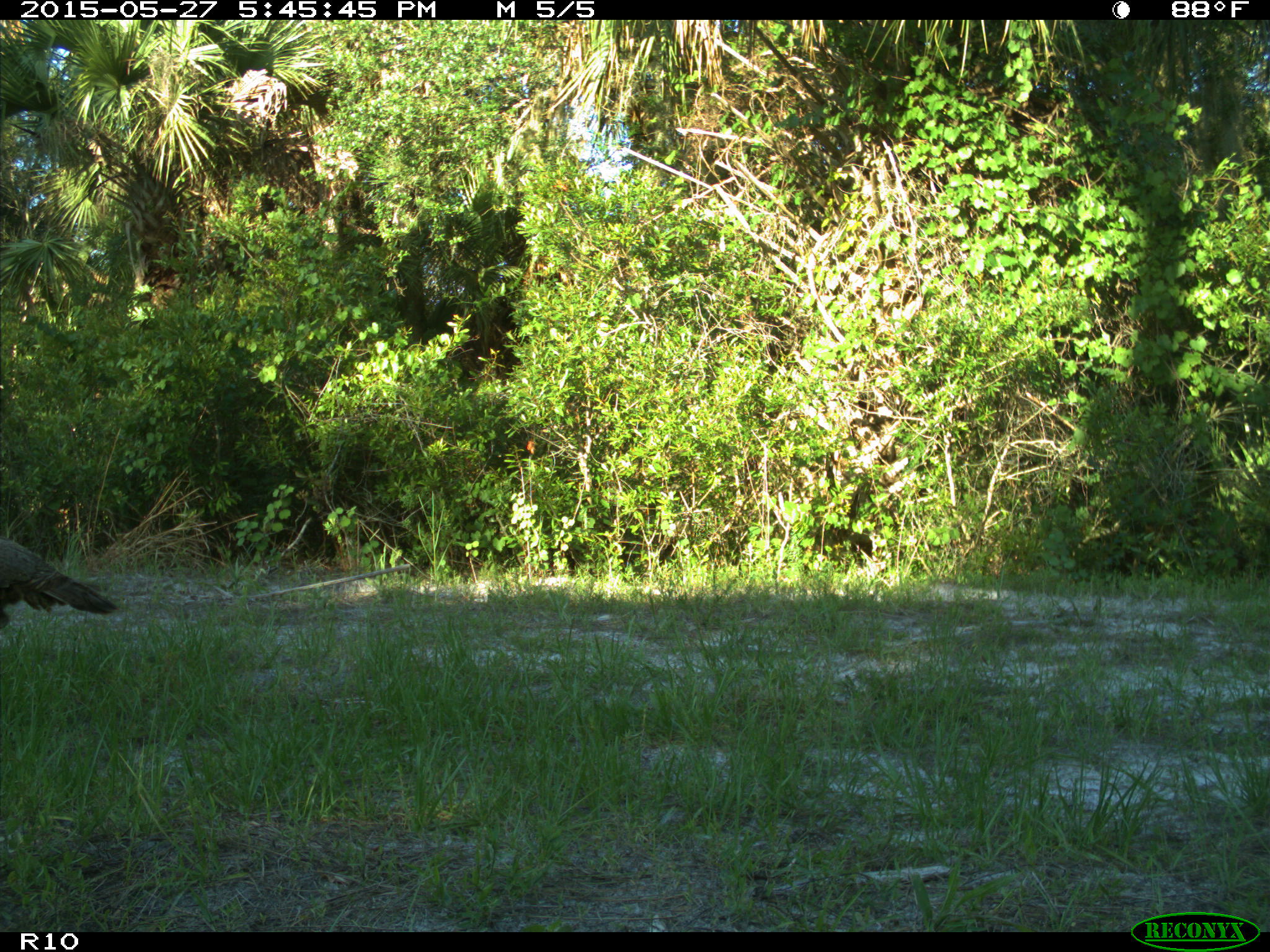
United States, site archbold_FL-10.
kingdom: Animalia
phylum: Chordata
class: Aves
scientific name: Aves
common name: birds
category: unidentified bird